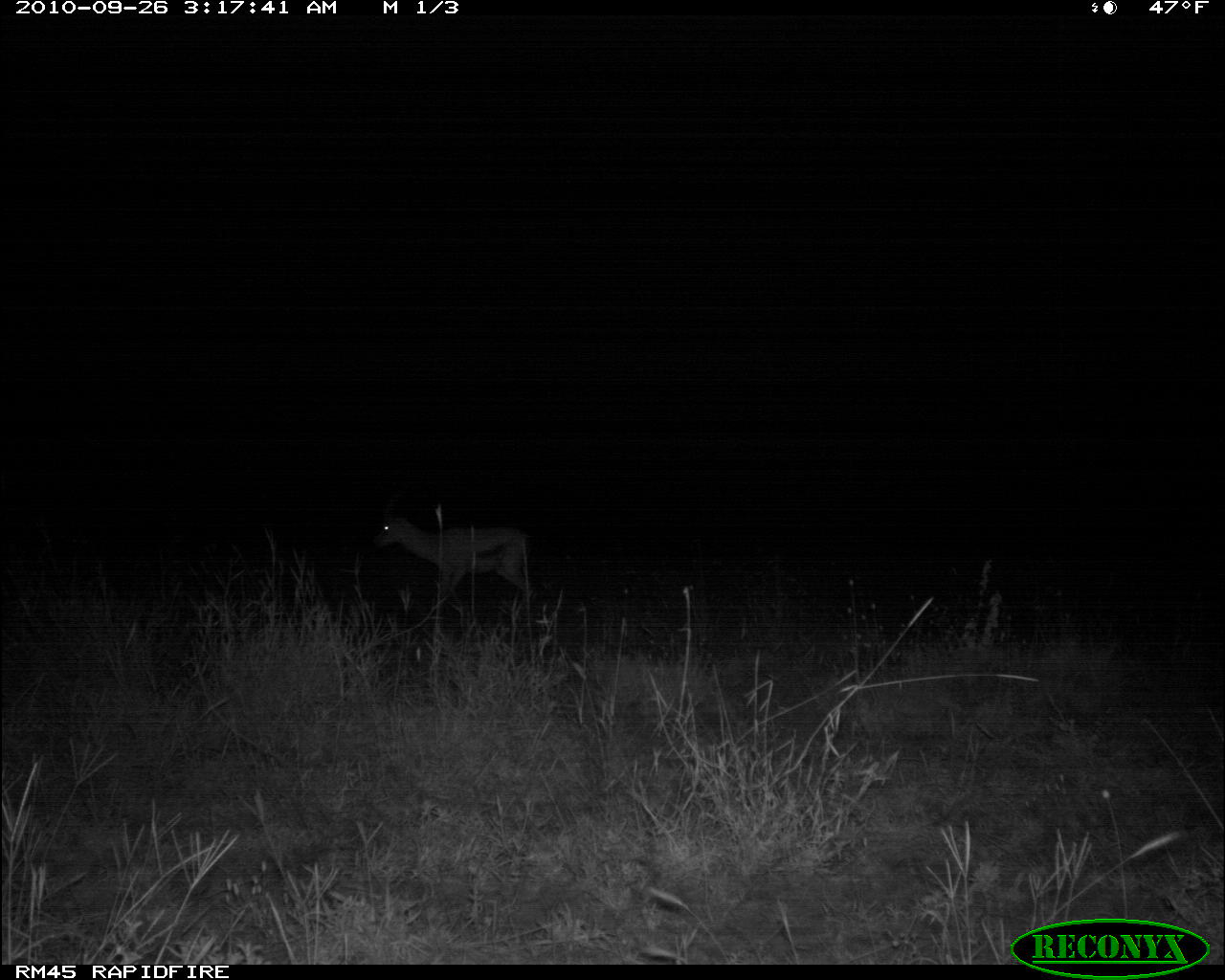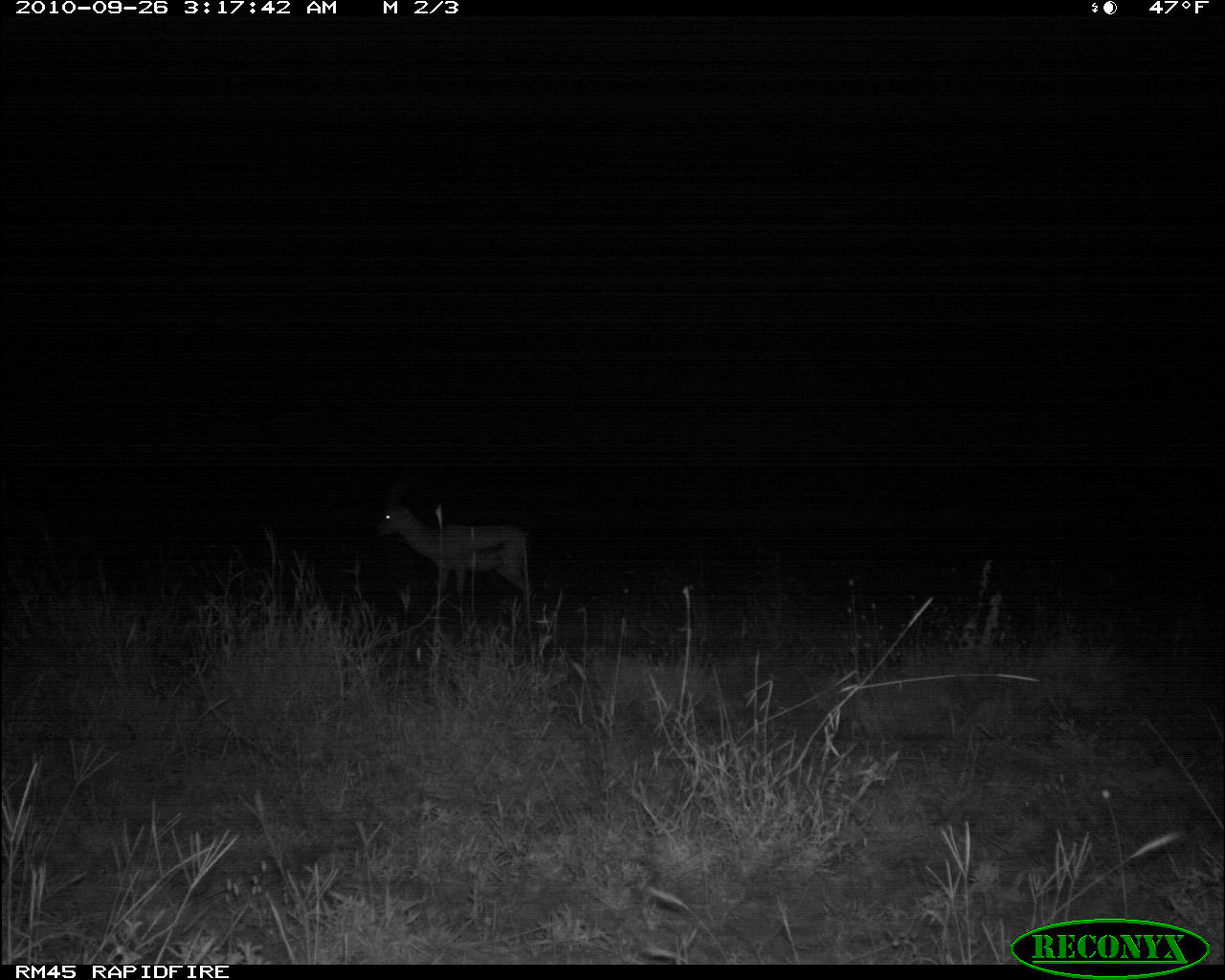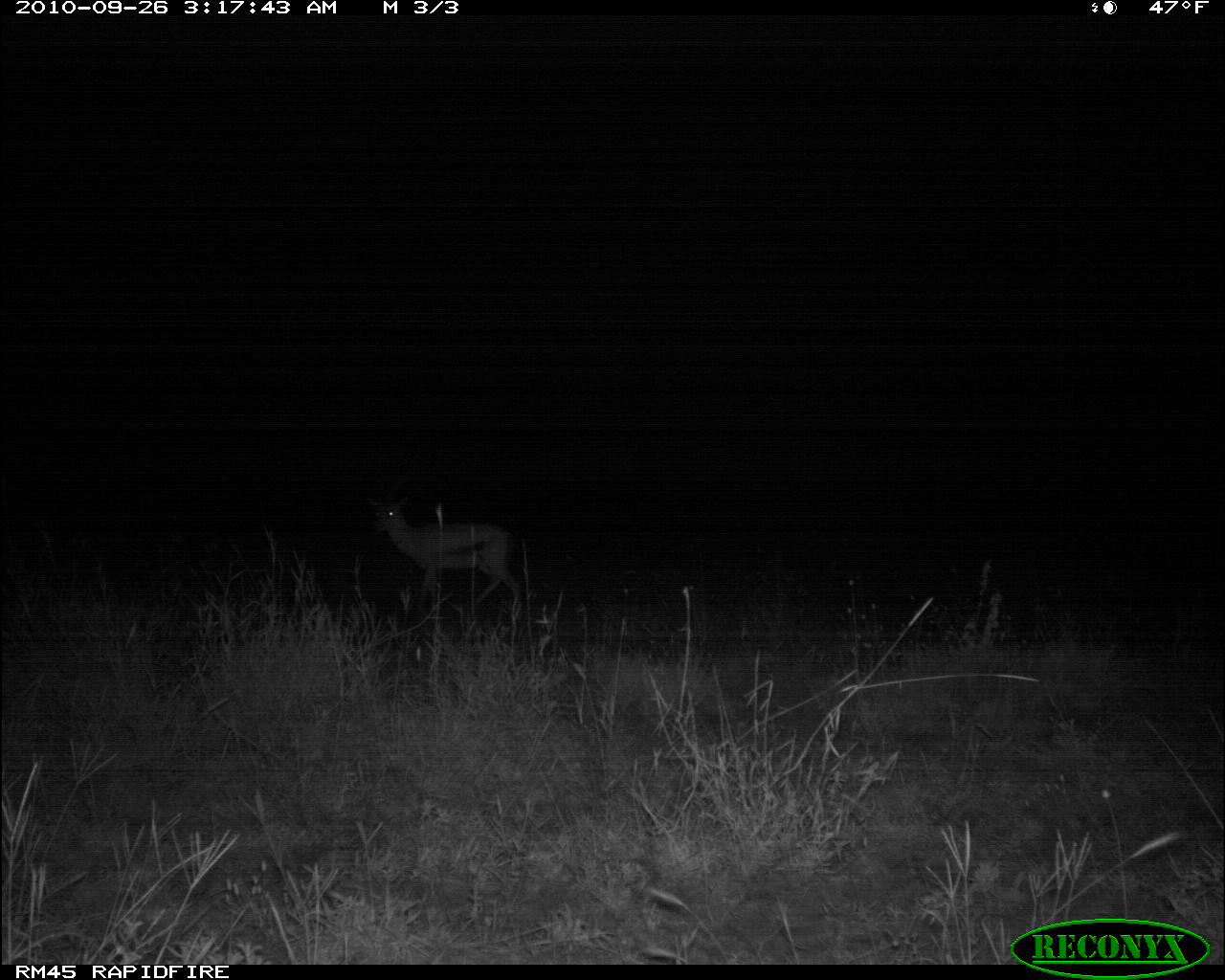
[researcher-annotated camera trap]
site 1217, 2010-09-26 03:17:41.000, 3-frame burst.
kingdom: Animalia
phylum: Chordata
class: Mammalia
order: Artiodactyla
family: Bovidae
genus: Nanger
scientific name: Nanger granti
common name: grant's gazelle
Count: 1.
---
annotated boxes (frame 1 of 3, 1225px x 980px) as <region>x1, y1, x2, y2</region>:
nanger granti: <region>372, 488, 533, 613</region>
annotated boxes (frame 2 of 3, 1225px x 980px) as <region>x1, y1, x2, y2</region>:
nanger granti: <region>374, 482, 536, 606</region>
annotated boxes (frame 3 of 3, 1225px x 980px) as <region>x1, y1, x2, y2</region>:
nanger granti: <region>366, 462, 520, 617</region>